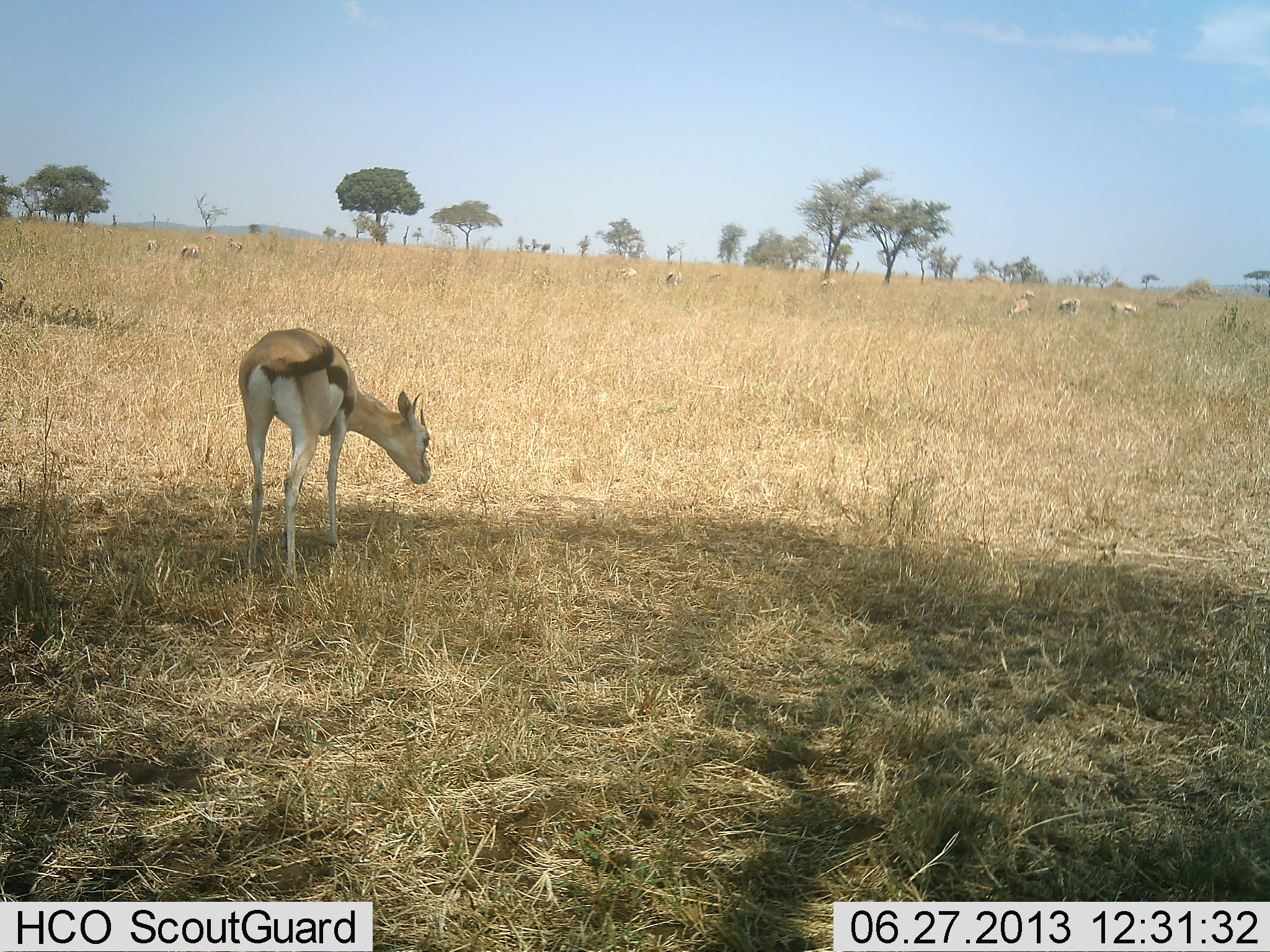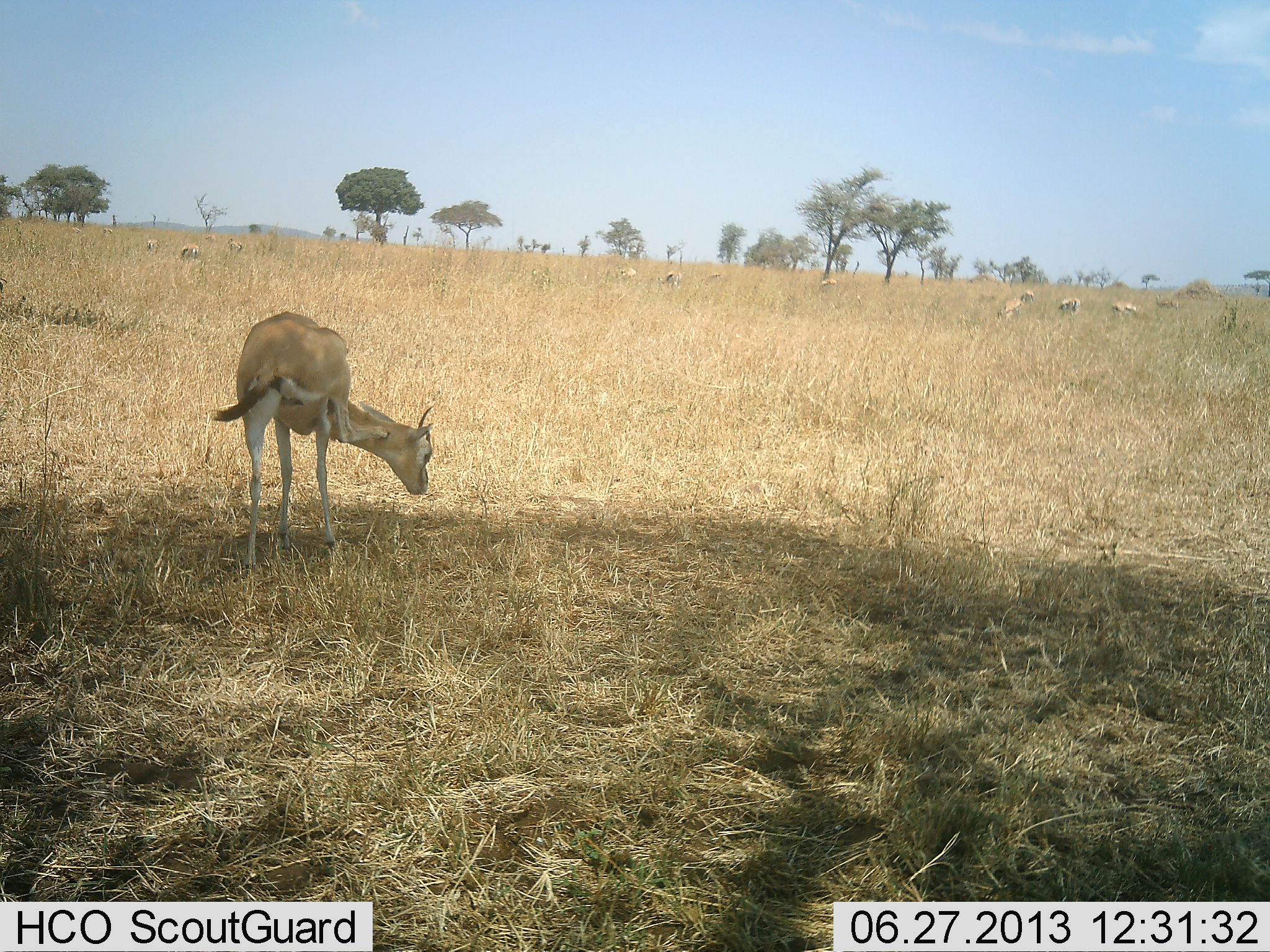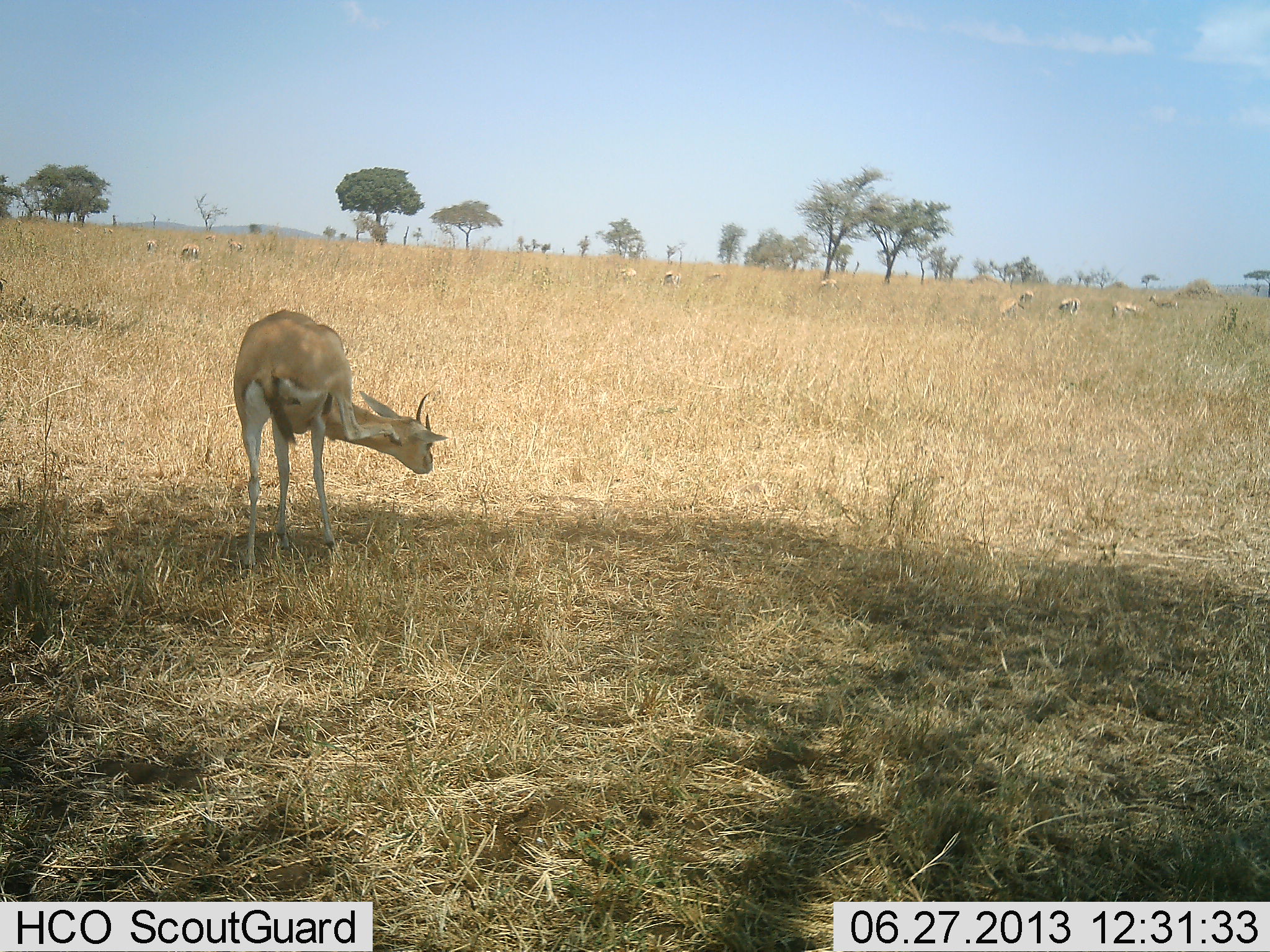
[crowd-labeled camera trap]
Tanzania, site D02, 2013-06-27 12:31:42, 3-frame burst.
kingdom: Animalia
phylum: Chordata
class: Mammalia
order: Artiodactyla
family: Bovidae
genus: Eudorcas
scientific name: Eudorcas thomsonii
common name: thomson's gazelle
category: gazellethomsons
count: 11-50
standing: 71%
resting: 0%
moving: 42%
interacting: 17%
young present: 4%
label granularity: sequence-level